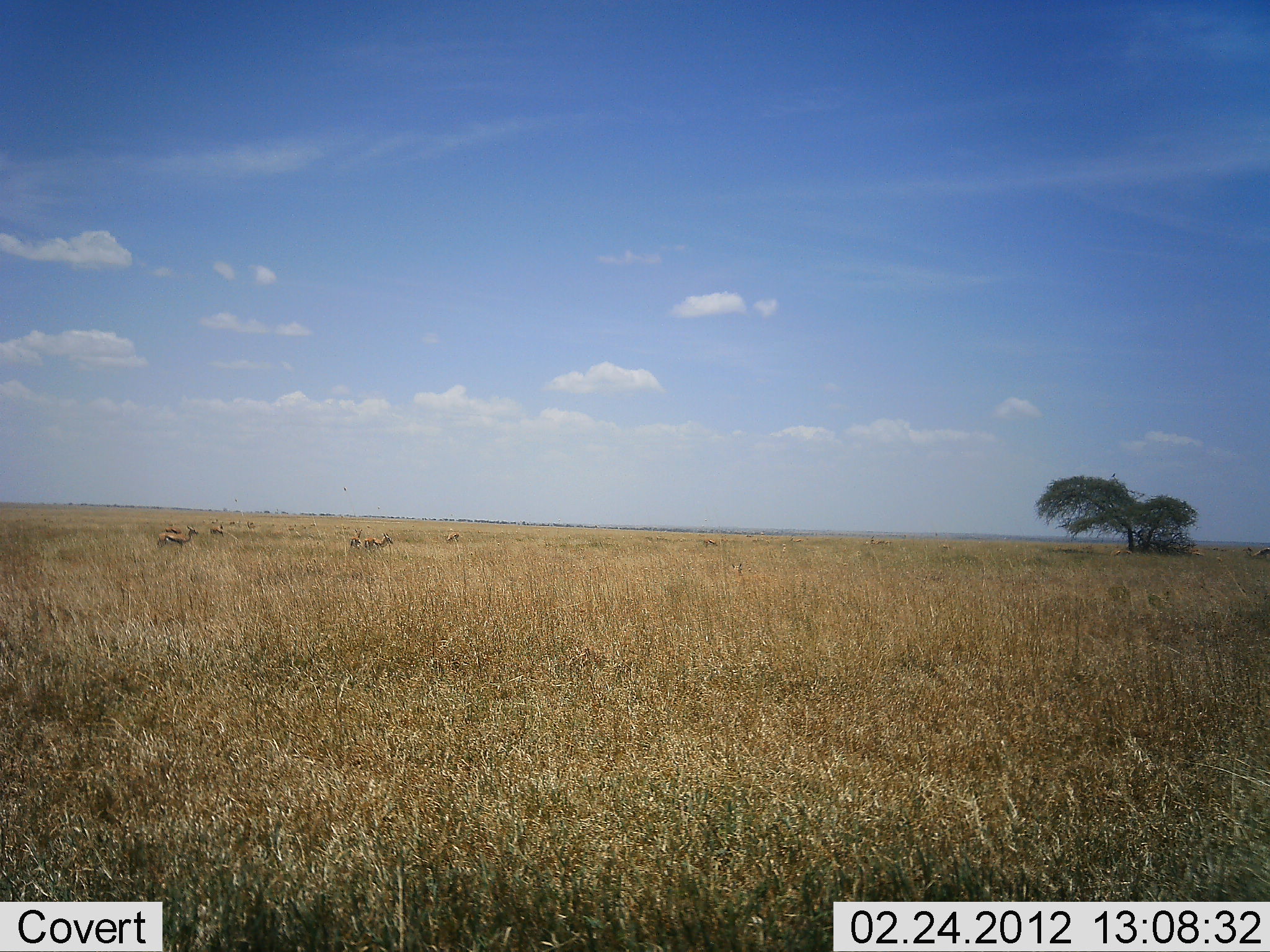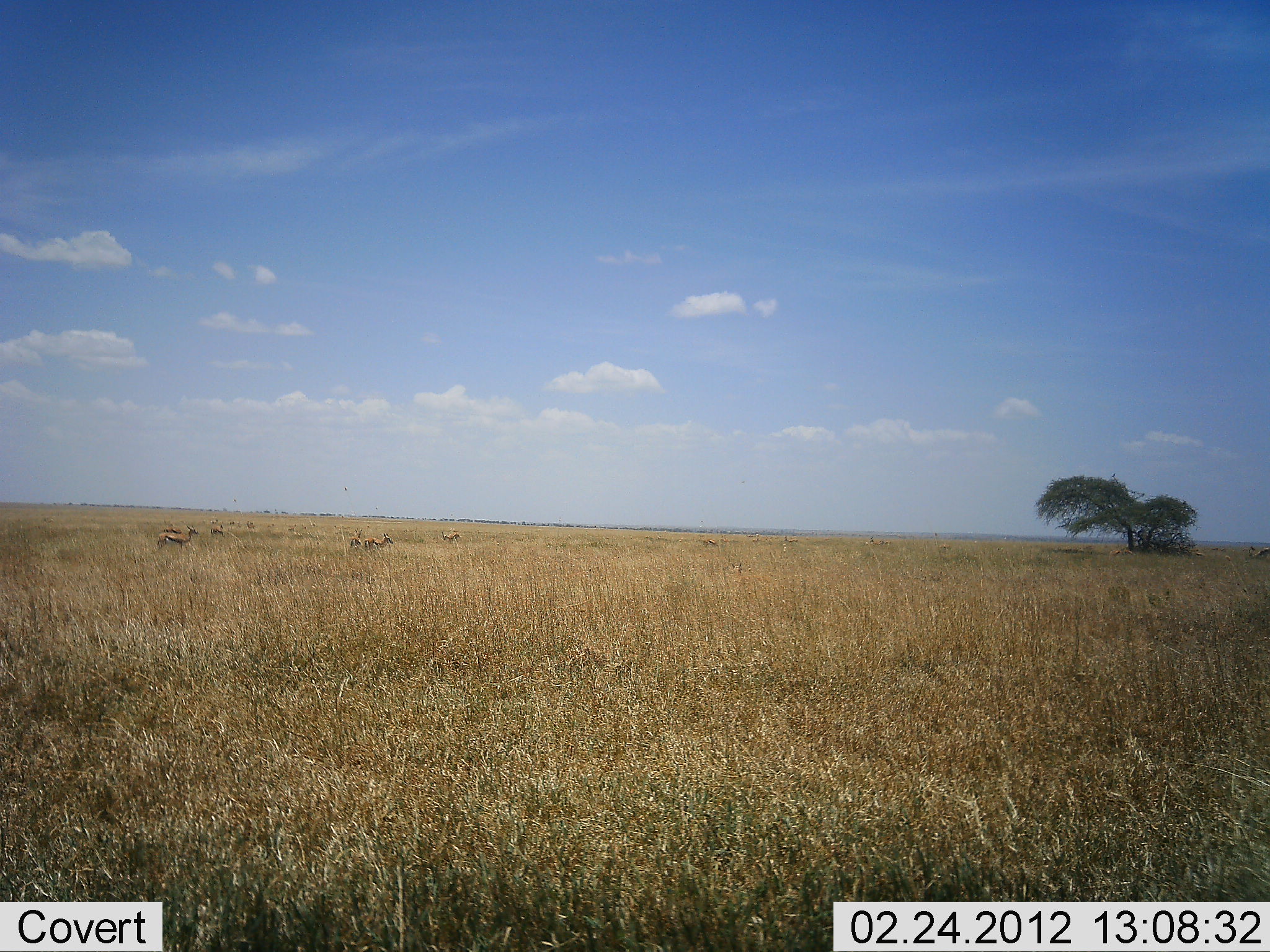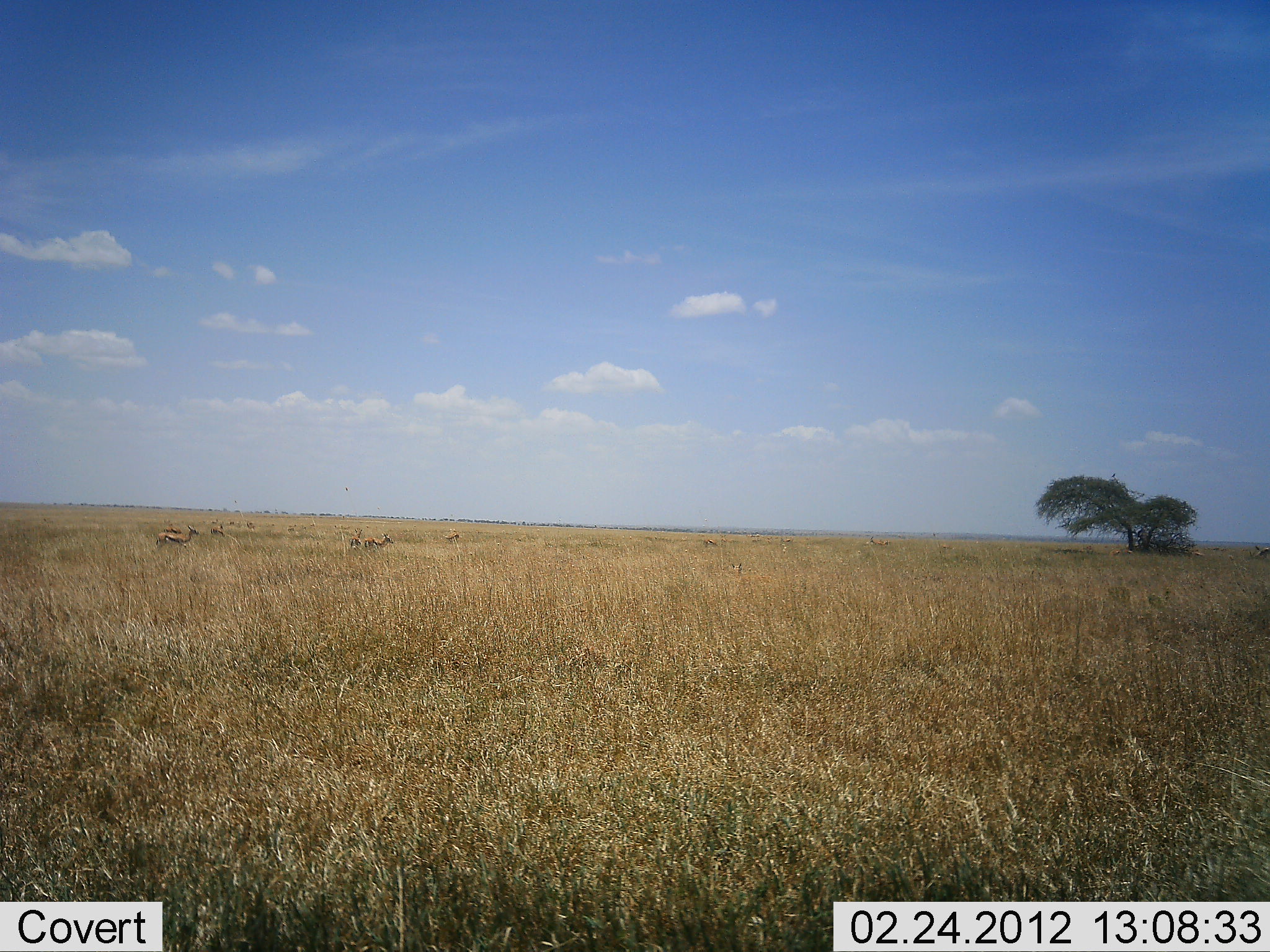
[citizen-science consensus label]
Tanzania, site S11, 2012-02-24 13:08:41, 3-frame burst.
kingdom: Animalia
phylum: Chordata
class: Mammalia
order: Artiodactyla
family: Bovidae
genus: Eudorcas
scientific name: Eudorcas thomsonii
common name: thomson's gazelle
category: gazellethomsons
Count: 6.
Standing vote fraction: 85%.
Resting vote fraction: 0%.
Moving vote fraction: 8%.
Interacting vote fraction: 0%.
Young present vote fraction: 0%.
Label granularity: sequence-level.